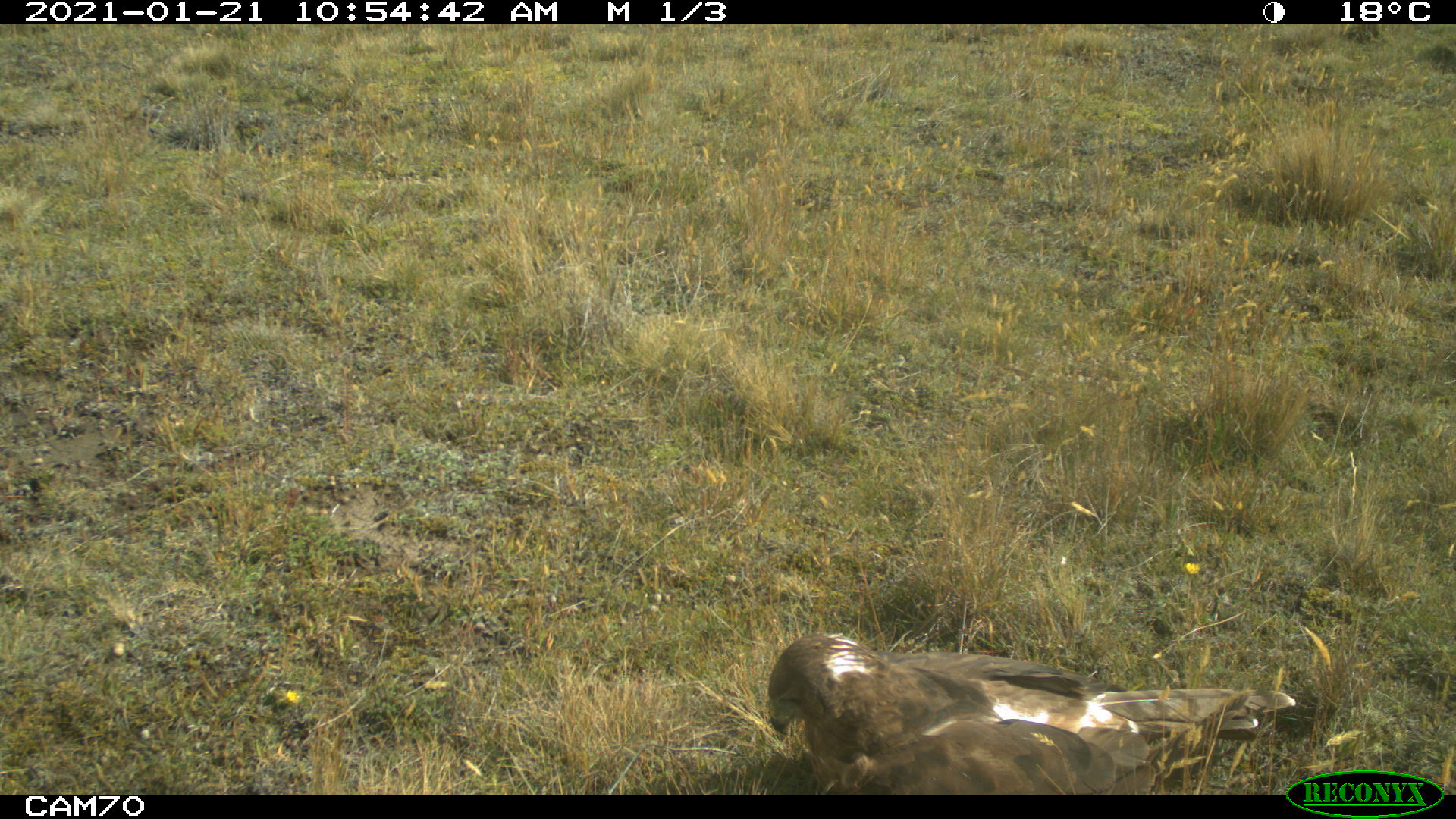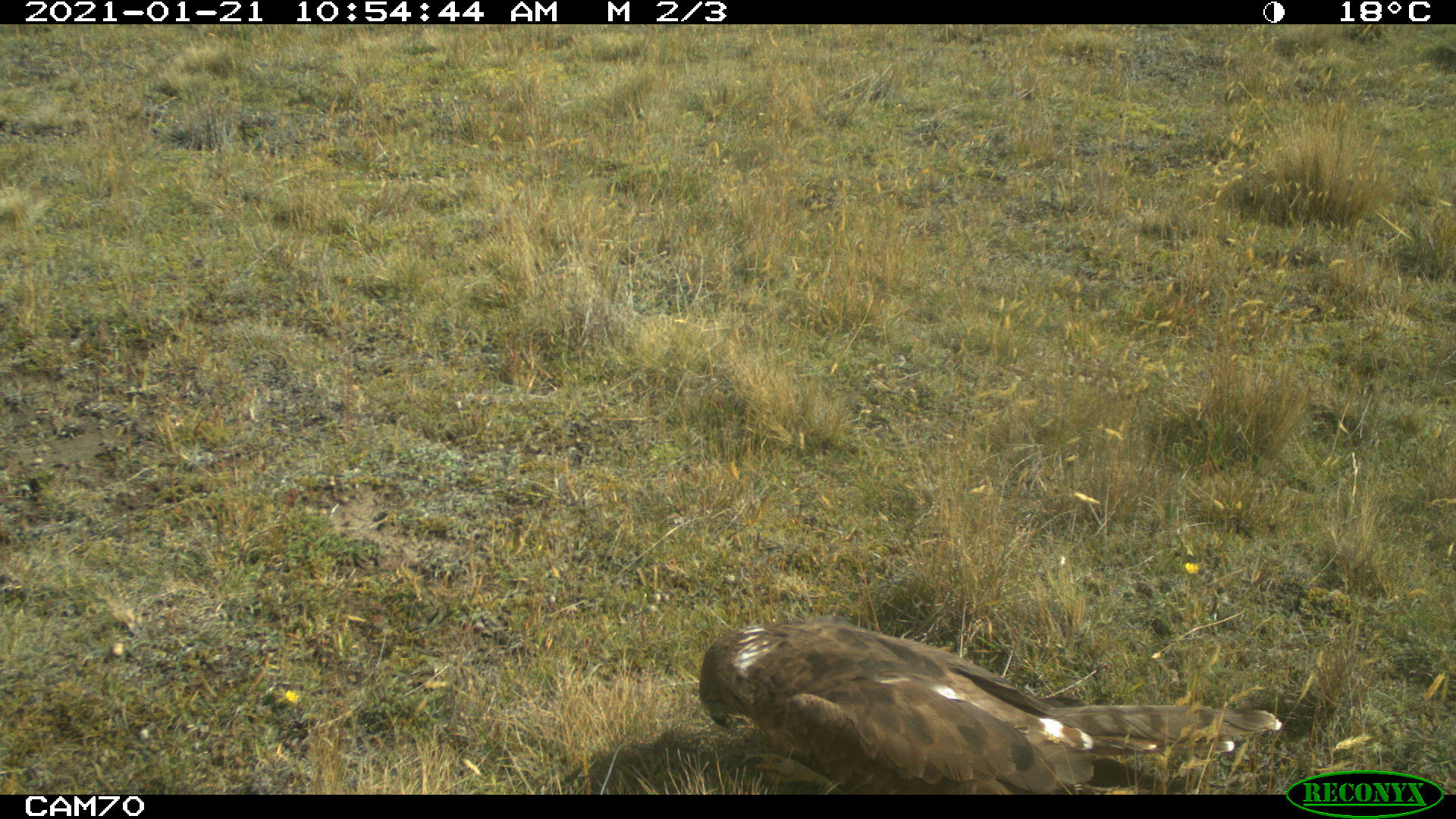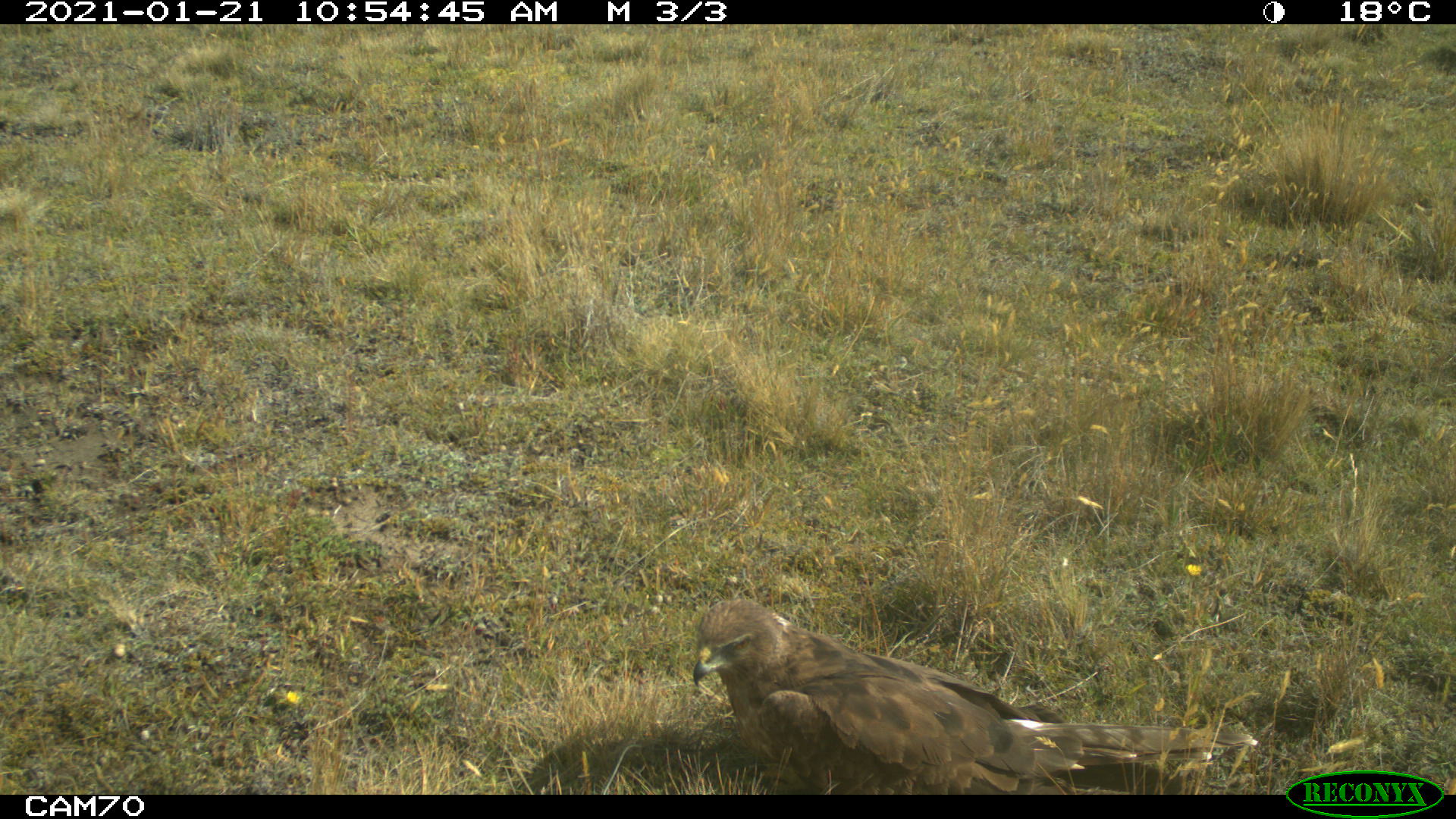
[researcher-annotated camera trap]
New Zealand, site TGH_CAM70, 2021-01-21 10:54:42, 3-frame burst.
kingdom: Animalia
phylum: Chordata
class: Aves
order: Accipitriformes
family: Accipitridae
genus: Circus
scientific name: Circus approximans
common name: swamp harrier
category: harrier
Harrier (swamp harrier) (Circus approximans).